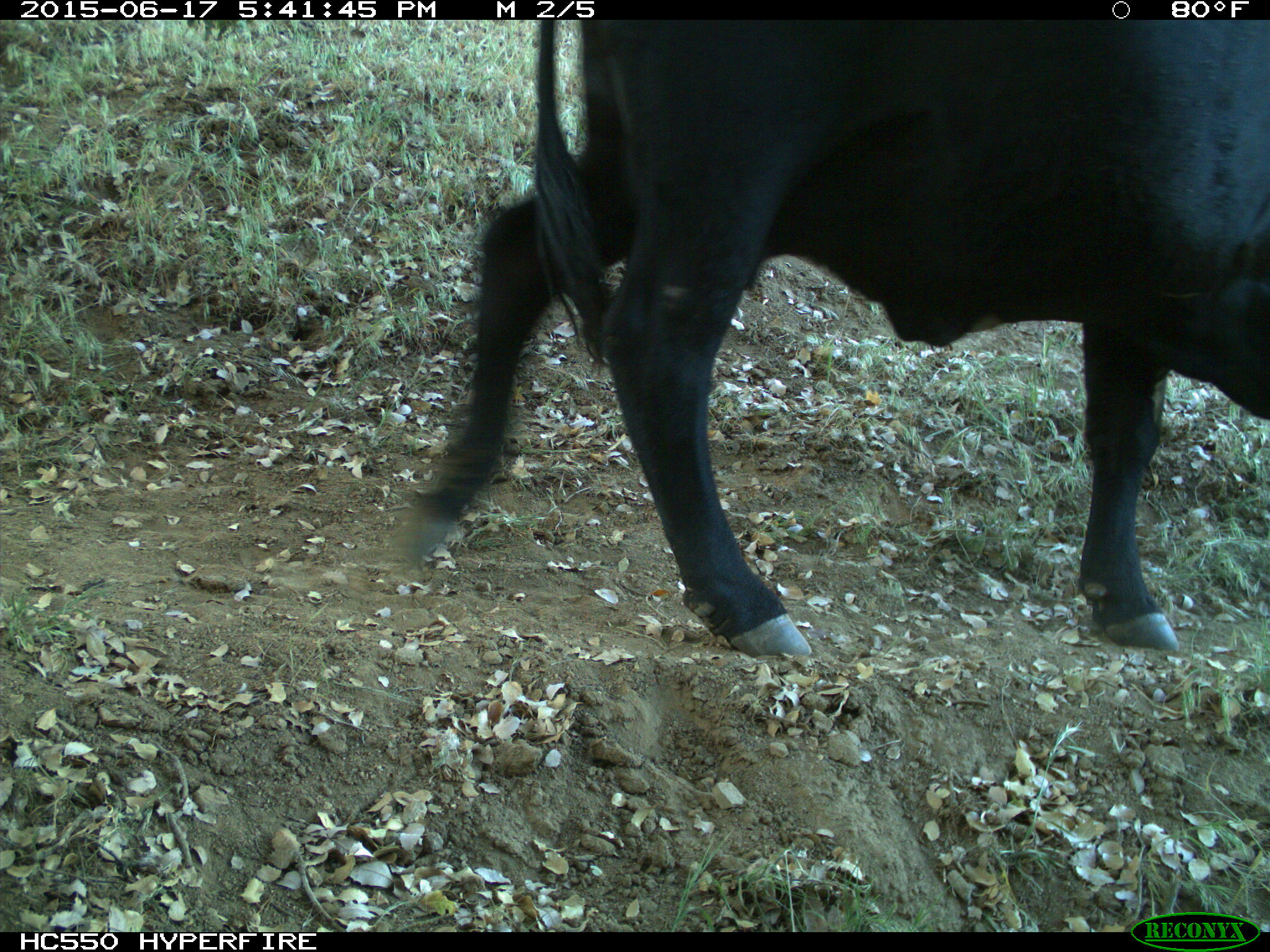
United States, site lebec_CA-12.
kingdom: Animalia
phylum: Chordata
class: Mammalia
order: Artiodactyla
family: Bovidae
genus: Bos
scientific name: Bos taurus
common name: domestic cow